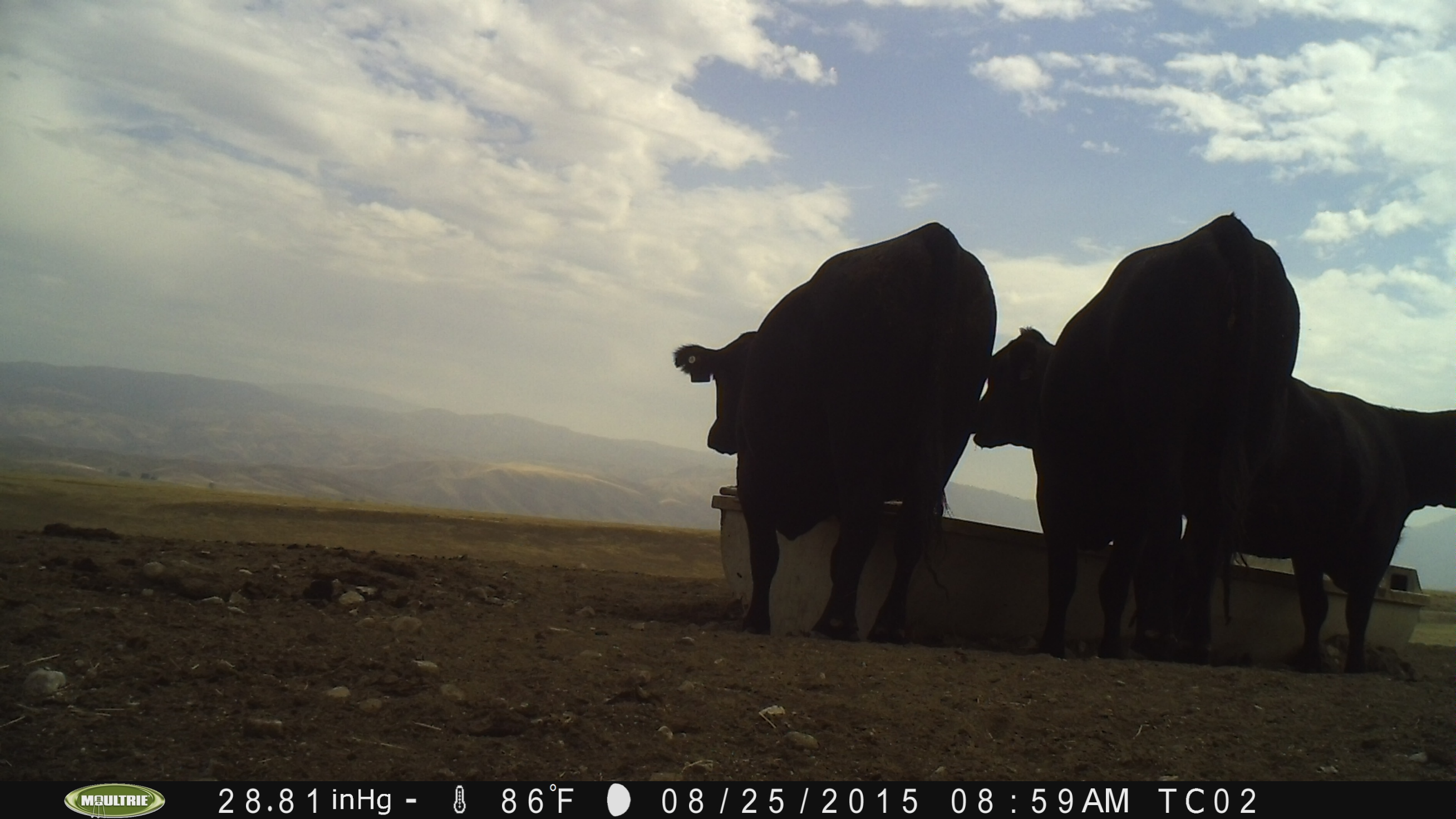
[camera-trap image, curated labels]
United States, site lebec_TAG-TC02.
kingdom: Animalia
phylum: Chordata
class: Mammalia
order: Artiodactyla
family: Bovidae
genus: Bos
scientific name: Bos taurus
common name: domestic cow